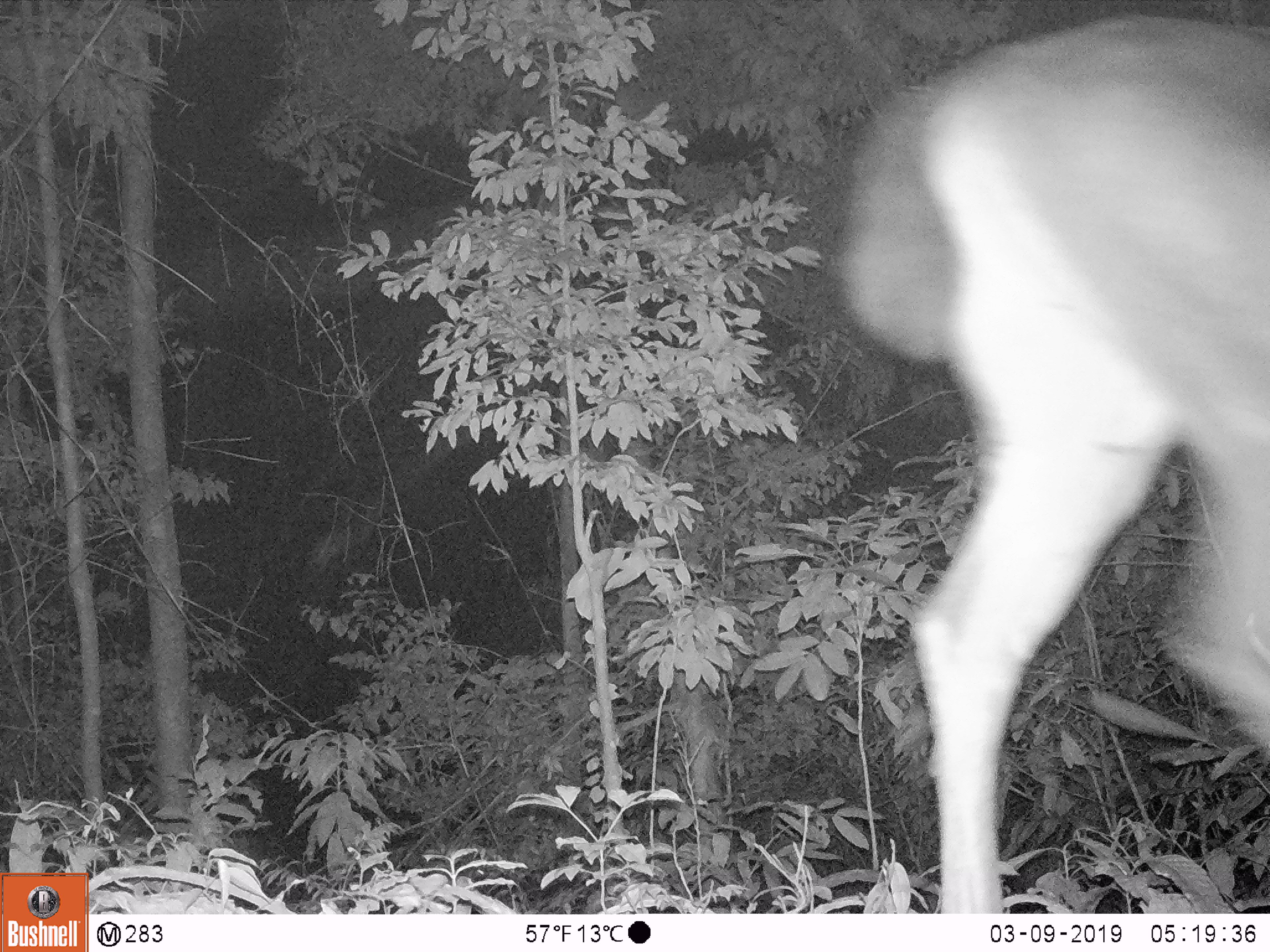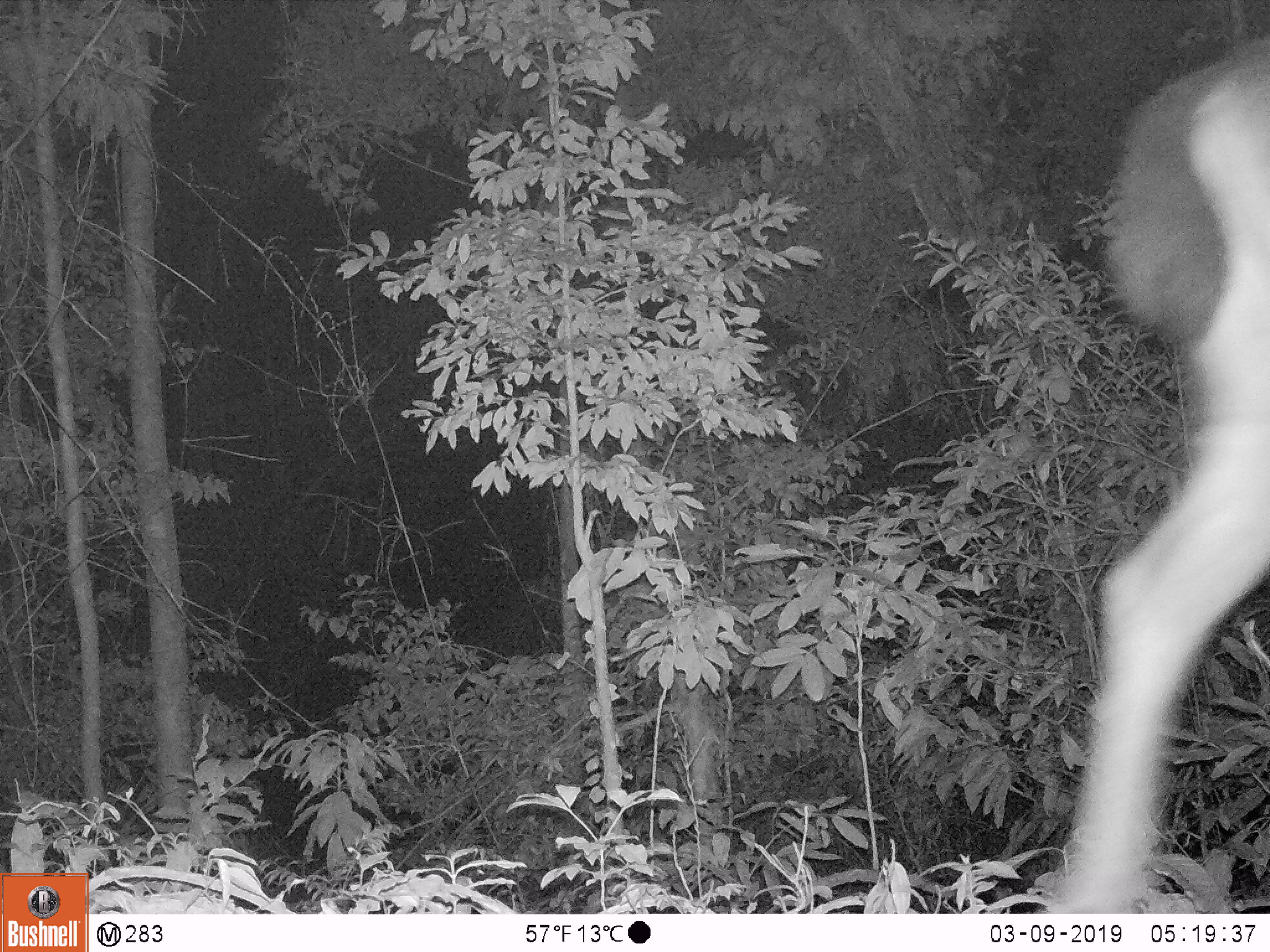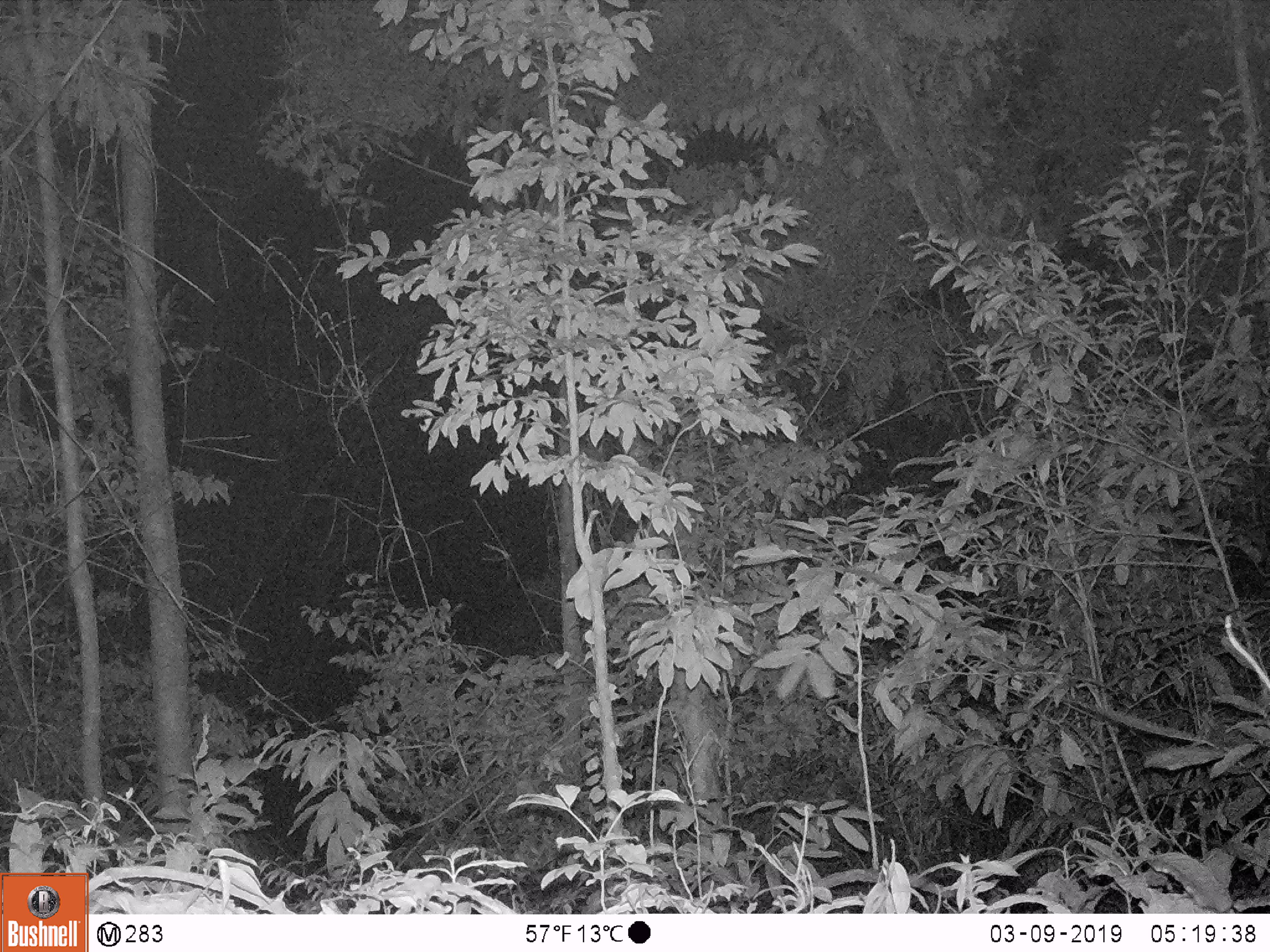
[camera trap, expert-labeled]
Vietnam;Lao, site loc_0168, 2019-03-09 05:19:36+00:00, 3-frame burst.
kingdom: Animalia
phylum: Chordata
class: Mammalia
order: Artiodactyla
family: Cervidae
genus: Rusa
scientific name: Rusa unicolor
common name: sambar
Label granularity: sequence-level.